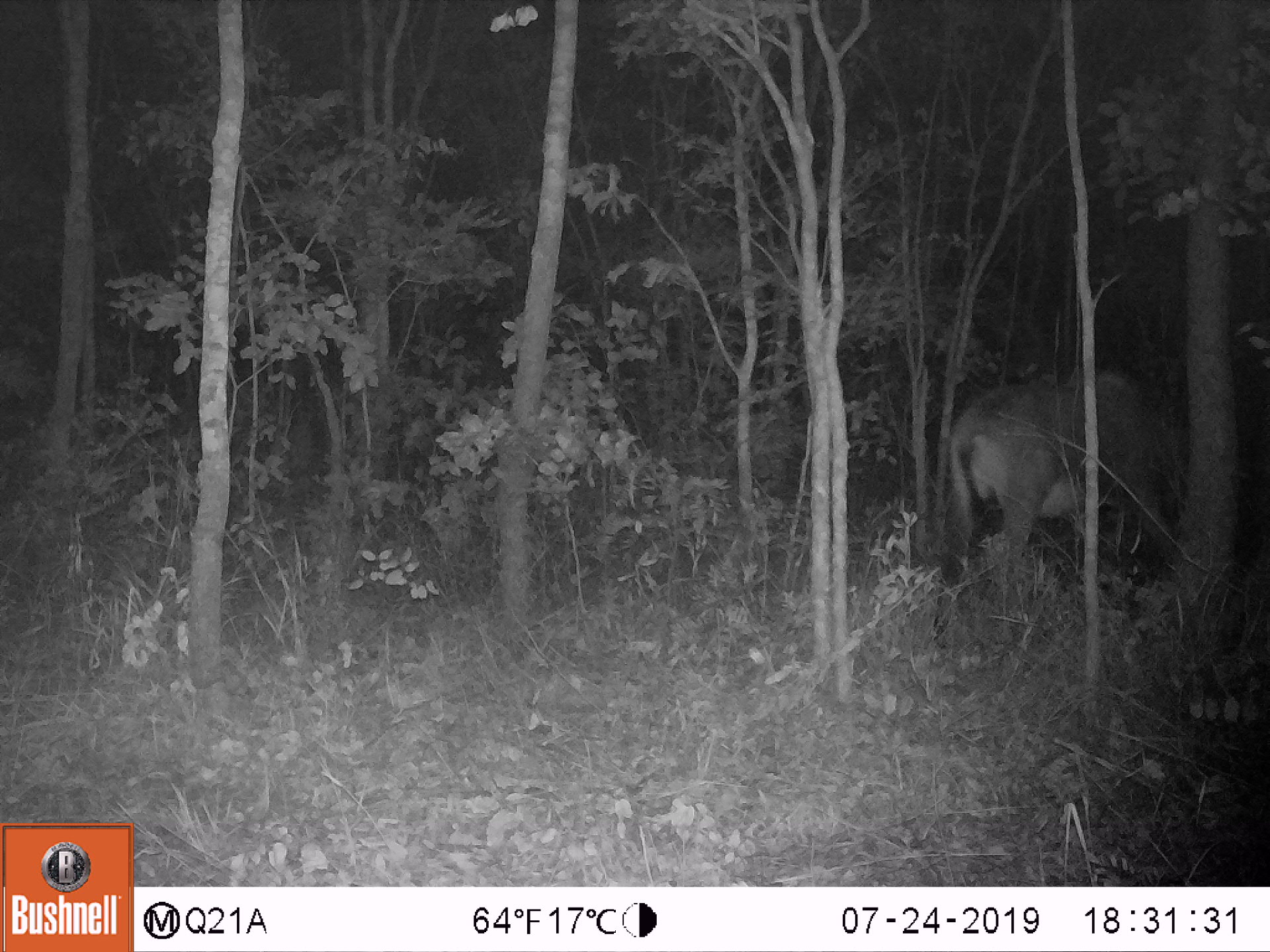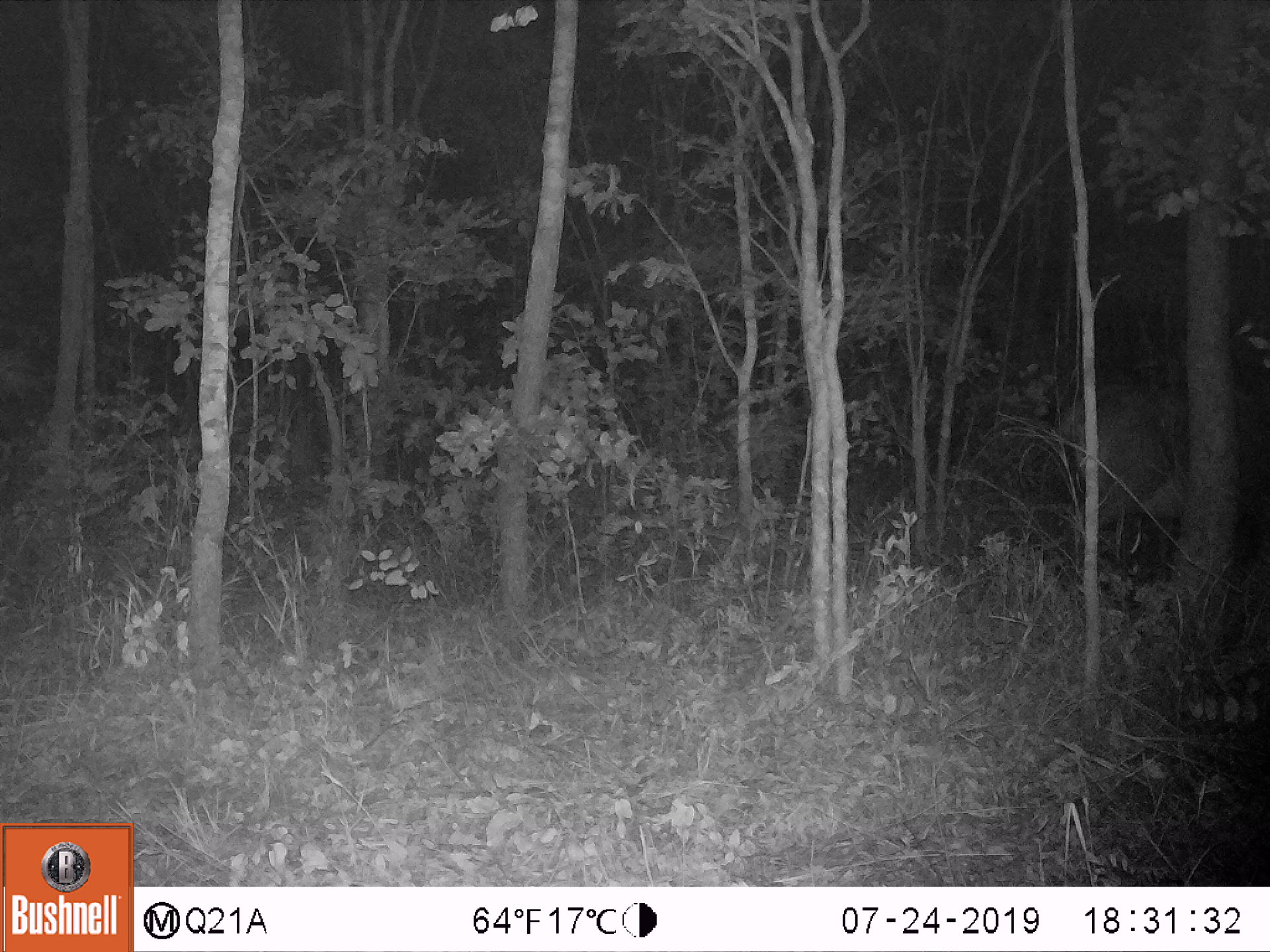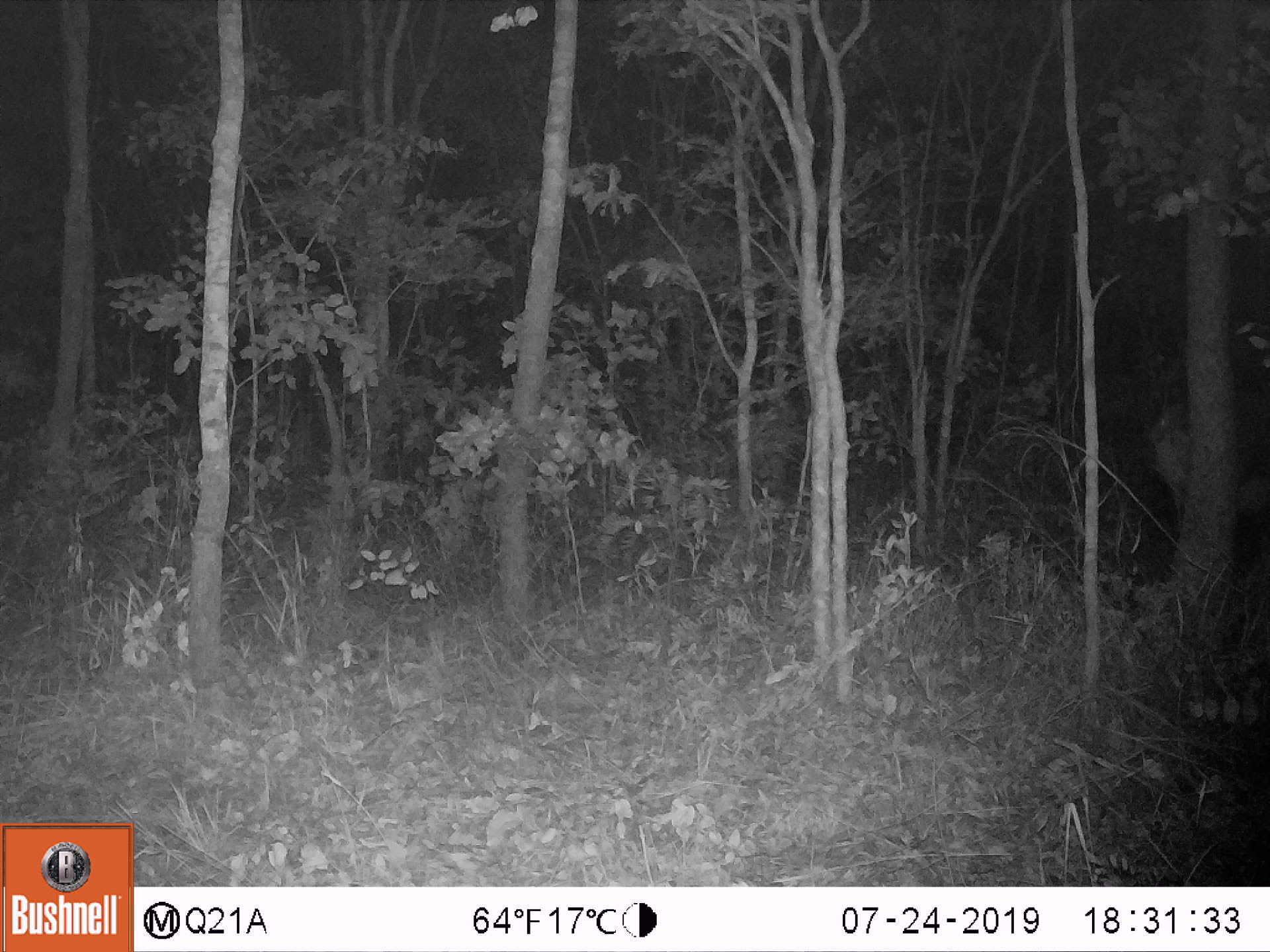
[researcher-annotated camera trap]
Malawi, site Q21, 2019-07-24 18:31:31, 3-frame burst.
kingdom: Animalia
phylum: Chordata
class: Mammalia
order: Artiodactyla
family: Bovidae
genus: Hippotragus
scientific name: Hippotragus niger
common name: sable antelope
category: sable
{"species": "sable (sable antelope) (Hippotragus niger)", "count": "1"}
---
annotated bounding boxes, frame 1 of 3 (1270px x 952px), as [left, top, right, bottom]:
sable: [934, 359, 1168, 640]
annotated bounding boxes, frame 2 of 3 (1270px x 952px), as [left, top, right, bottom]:
sable: [1052, 380, 1202, 554]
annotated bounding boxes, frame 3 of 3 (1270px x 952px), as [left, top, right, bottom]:
sable: [1128, 374, 1262, 542]